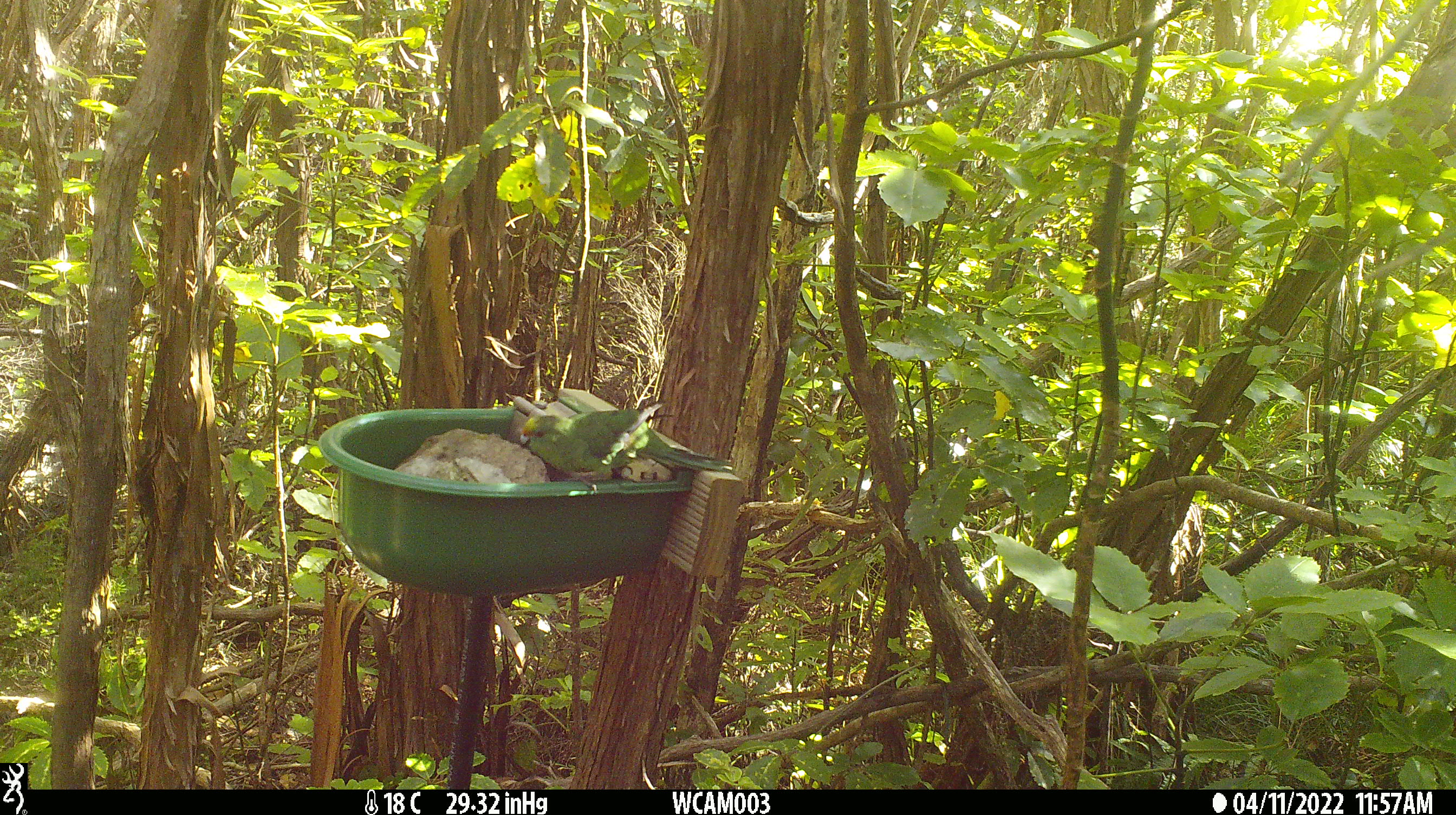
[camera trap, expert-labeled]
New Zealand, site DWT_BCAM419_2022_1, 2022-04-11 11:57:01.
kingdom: Animalia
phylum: Chordata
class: Aves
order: Psittaciformes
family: Psittaculidae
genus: Cyanoramphus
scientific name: Cyanoramphus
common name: parakeet